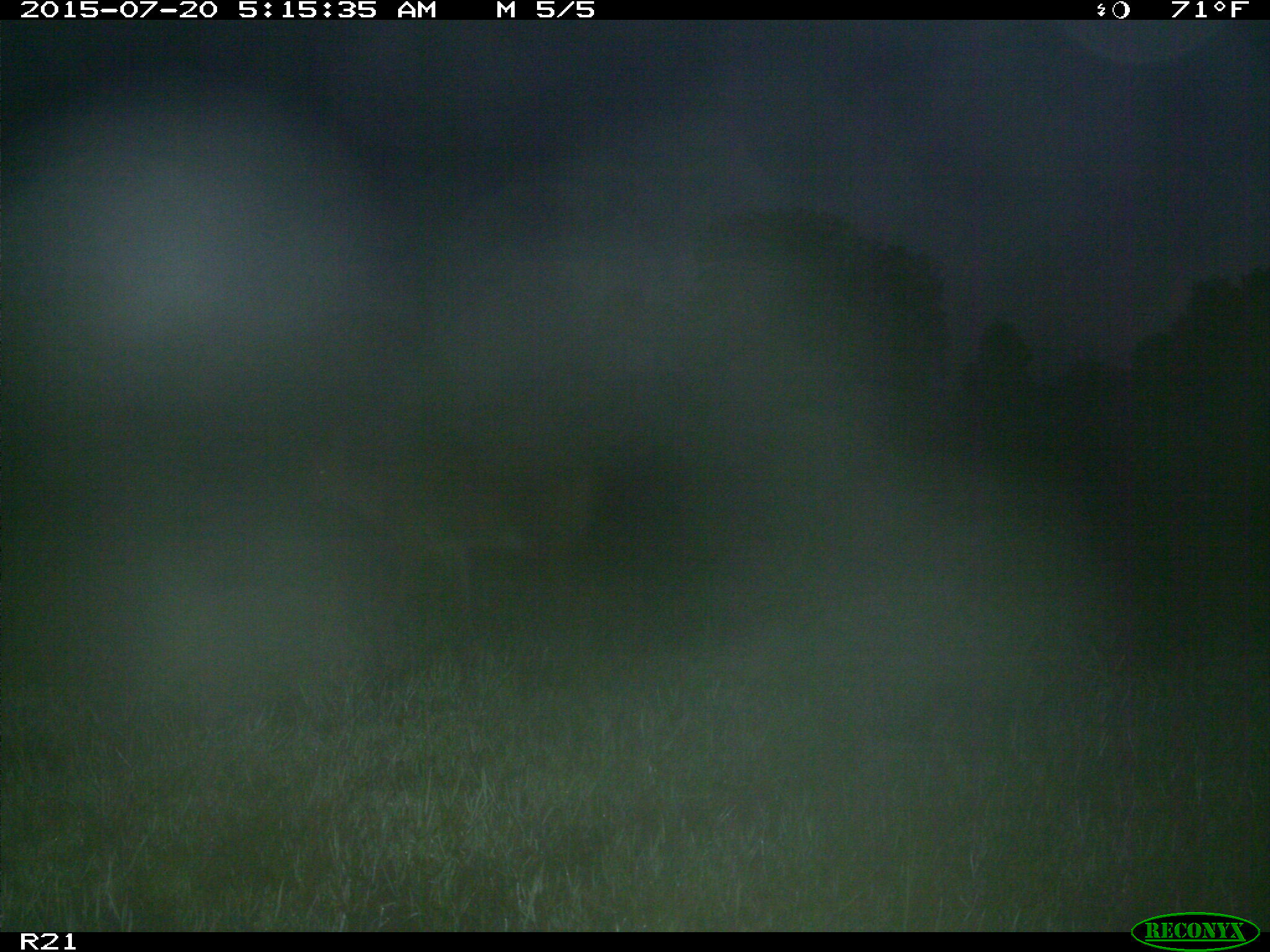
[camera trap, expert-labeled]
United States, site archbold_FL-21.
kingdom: Animalia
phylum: Chordata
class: Mammalia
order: Artiodactyla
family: Cervidae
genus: Odocoileus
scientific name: Odocoileus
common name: deer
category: unidentified deer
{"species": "unidentified deer (deer) (Odocoileus)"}